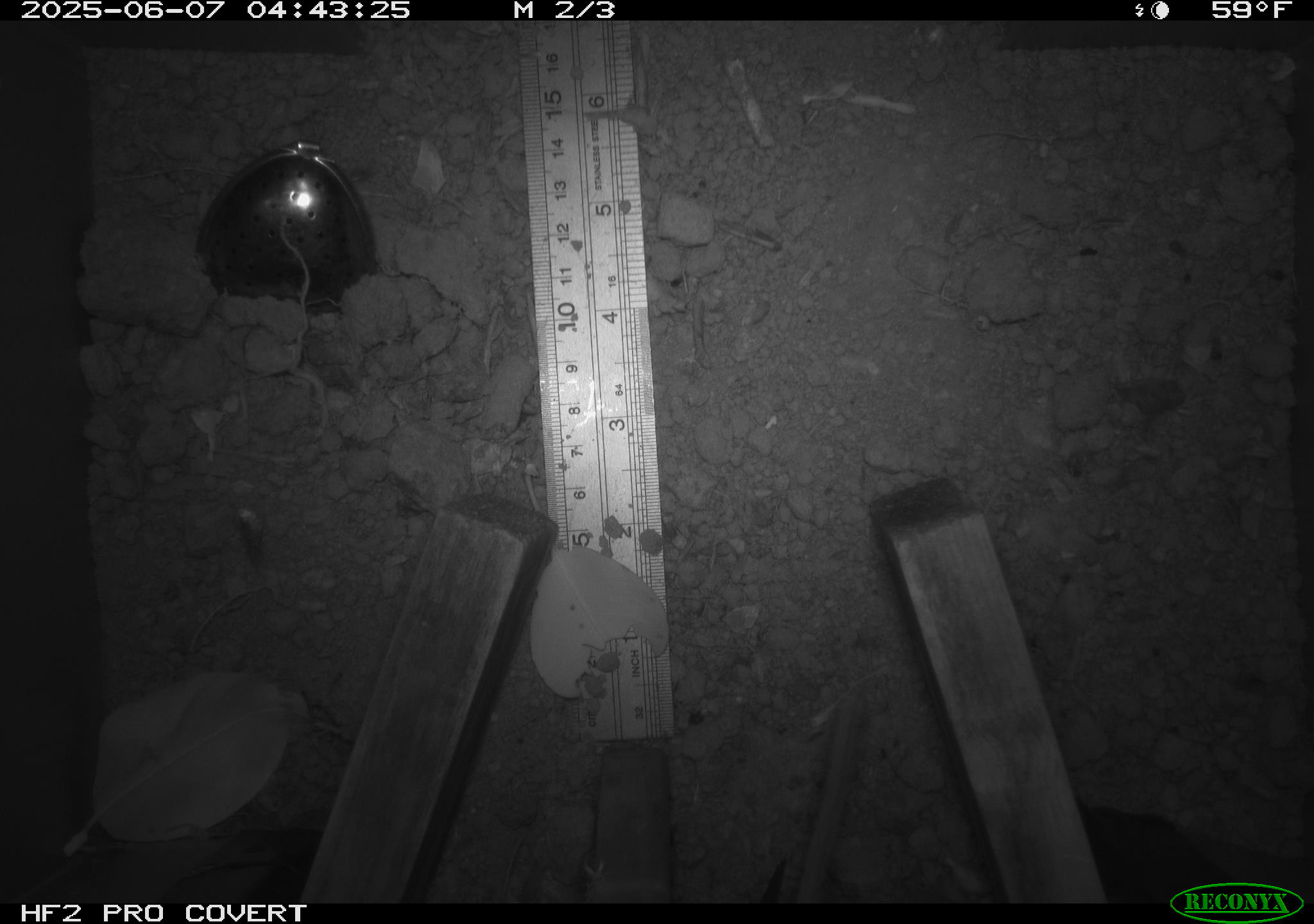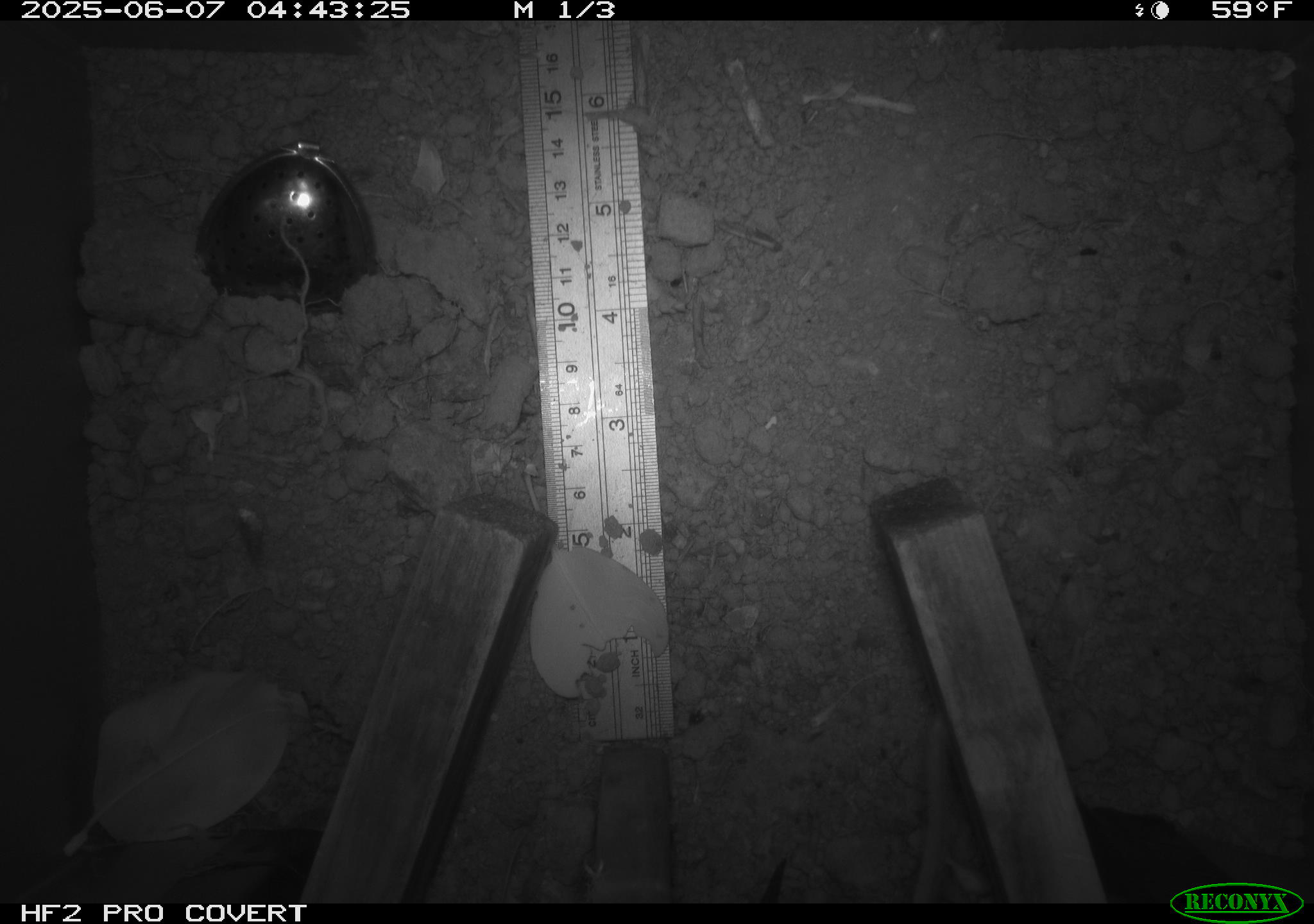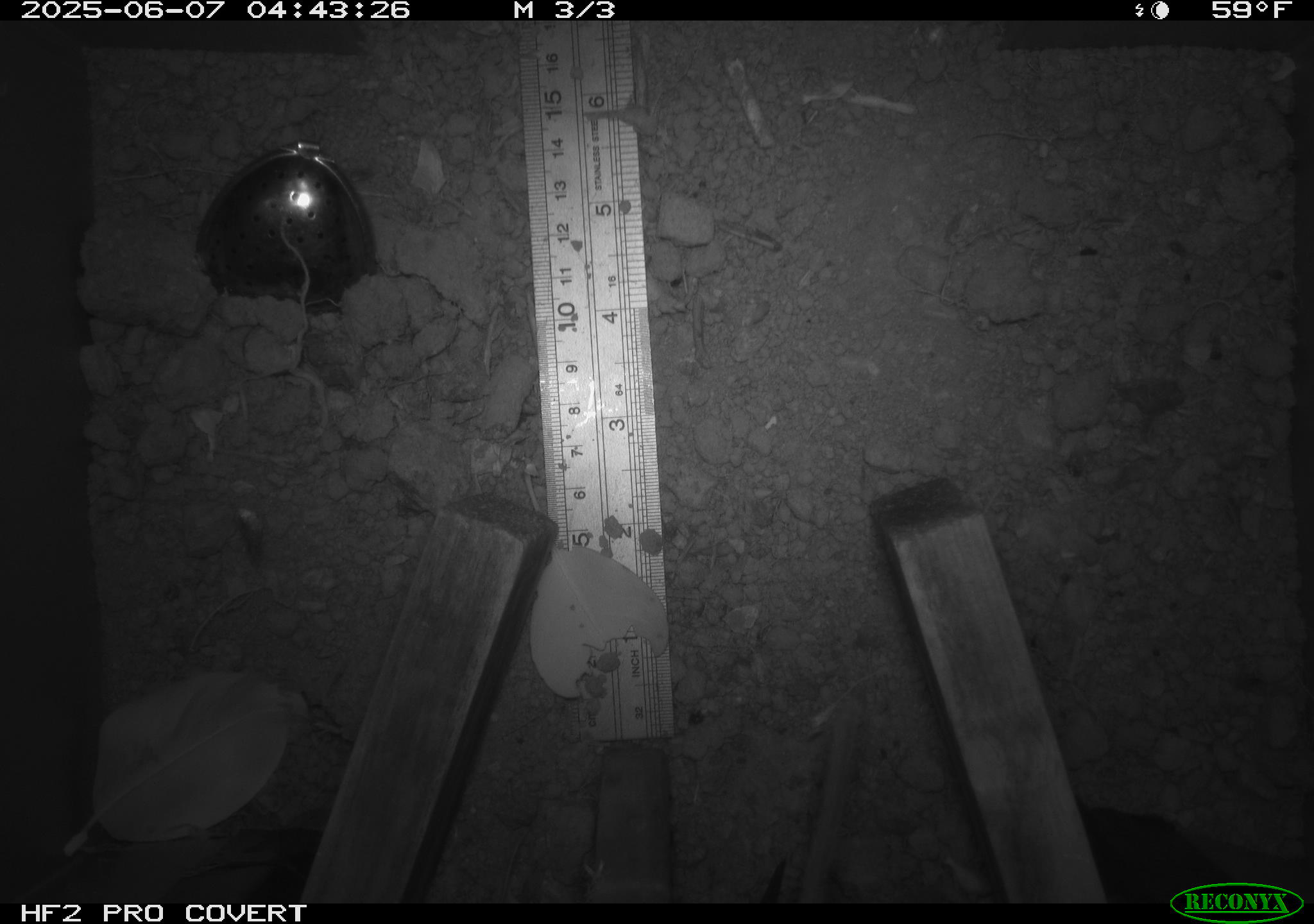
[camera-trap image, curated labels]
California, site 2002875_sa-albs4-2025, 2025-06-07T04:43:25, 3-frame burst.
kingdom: Animalia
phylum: Chordata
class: Mammalia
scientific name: Mammalia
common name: small mammal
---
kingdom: Animalia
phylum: Chordata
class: Mammalia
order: Rodentia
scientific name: Rodentia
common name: mouse species